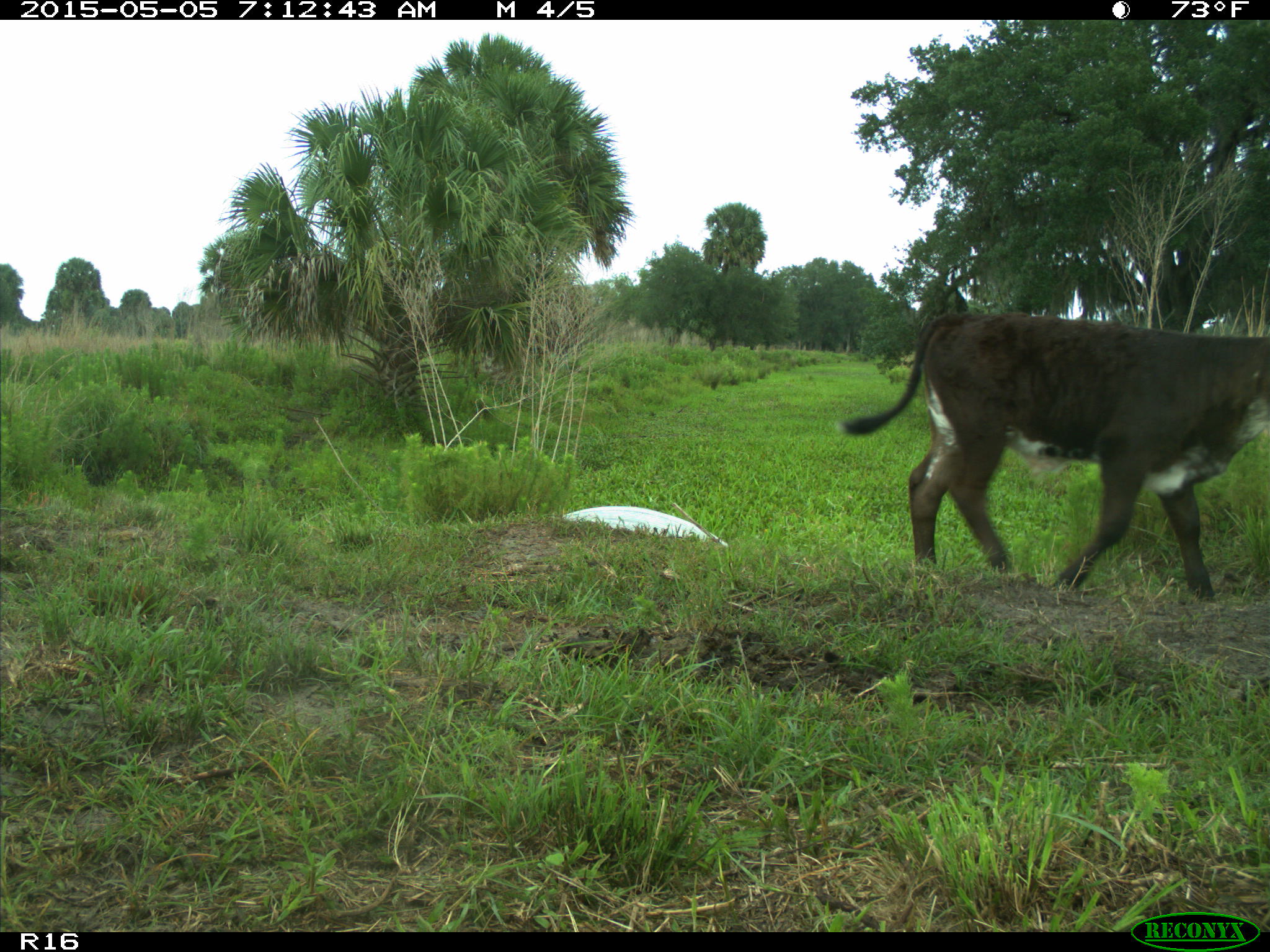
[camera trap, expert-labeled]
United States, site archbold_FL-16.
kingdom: Animalia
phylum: Chordata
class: Mammalia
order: Artiodactyla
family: Bovidae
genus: Bos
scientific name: Bos taurus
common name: domestic cow